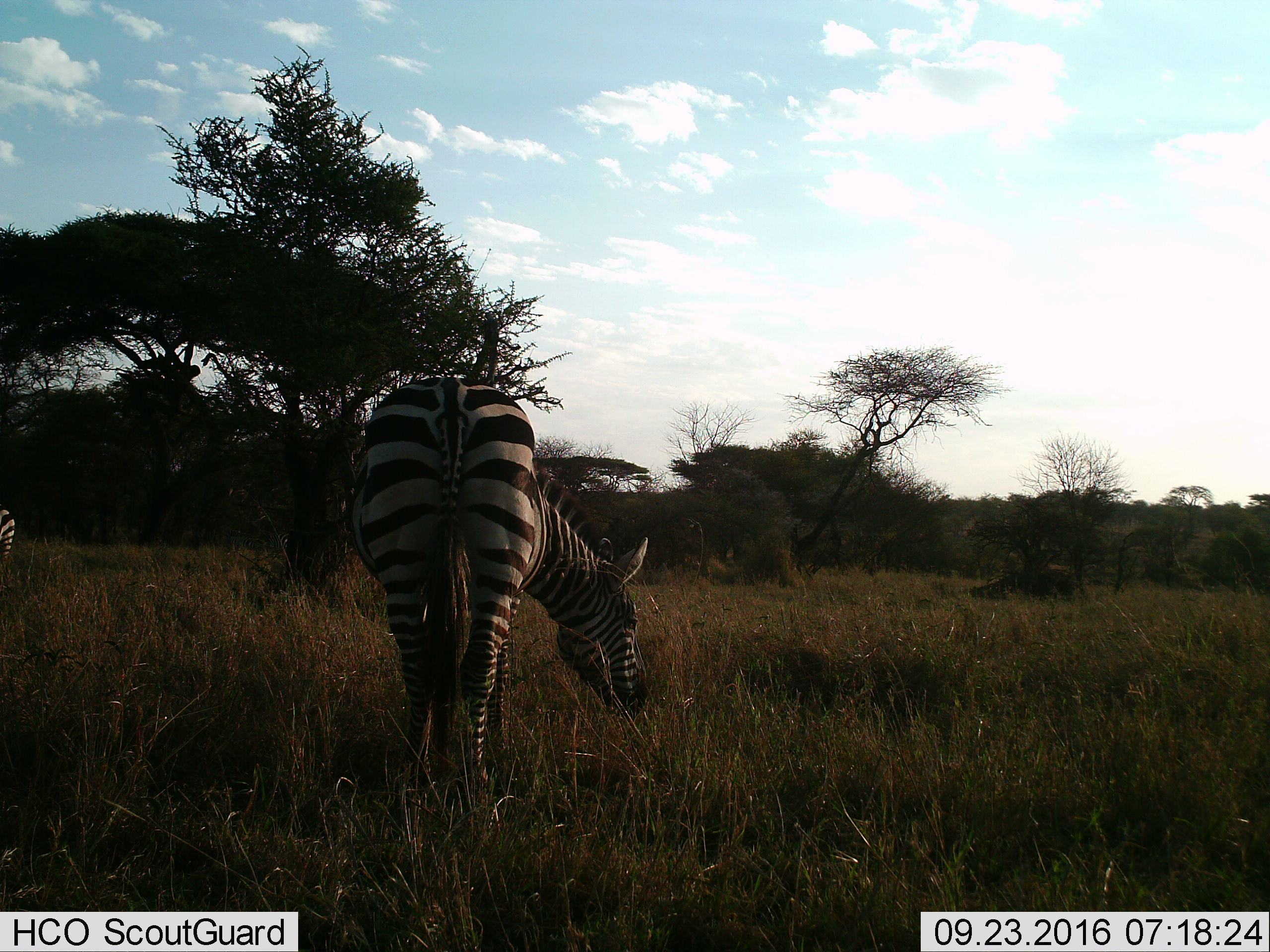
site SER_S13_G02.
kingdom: Animalia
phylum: Chordata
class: Mammalia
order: Perissodactyla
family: Equidae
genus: Equus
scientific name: Equus quagga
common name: plains zebra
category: zebraplains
Zebraplains (plains zebra) (Equus quagga), count 2. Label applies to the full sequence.